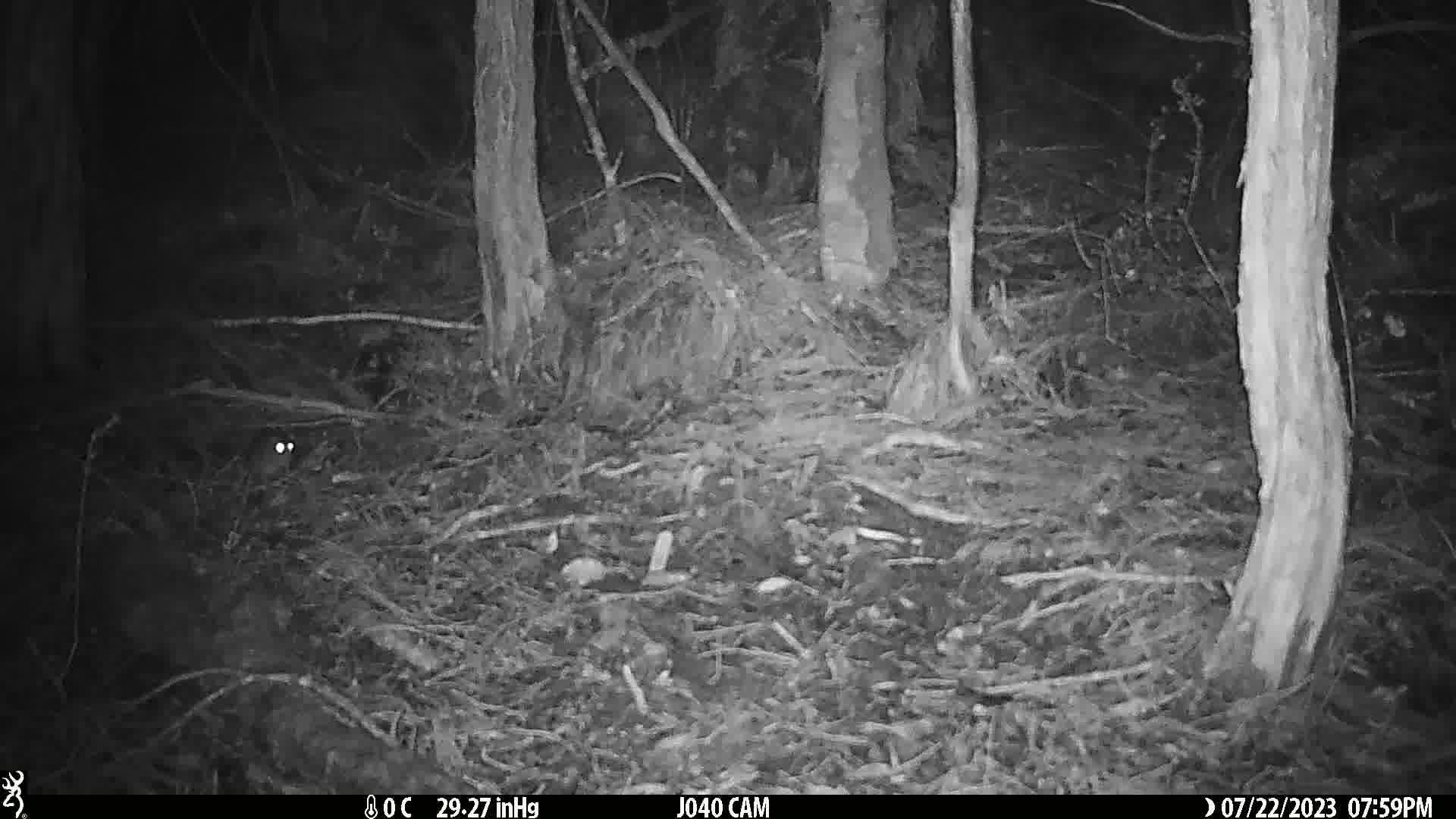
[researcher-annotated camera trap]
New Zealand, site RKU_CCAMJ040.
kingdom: Animalia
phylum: Chordata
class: Mammalia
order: Rodentia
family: Muridae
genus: Rattus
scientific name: Rattus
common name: rat